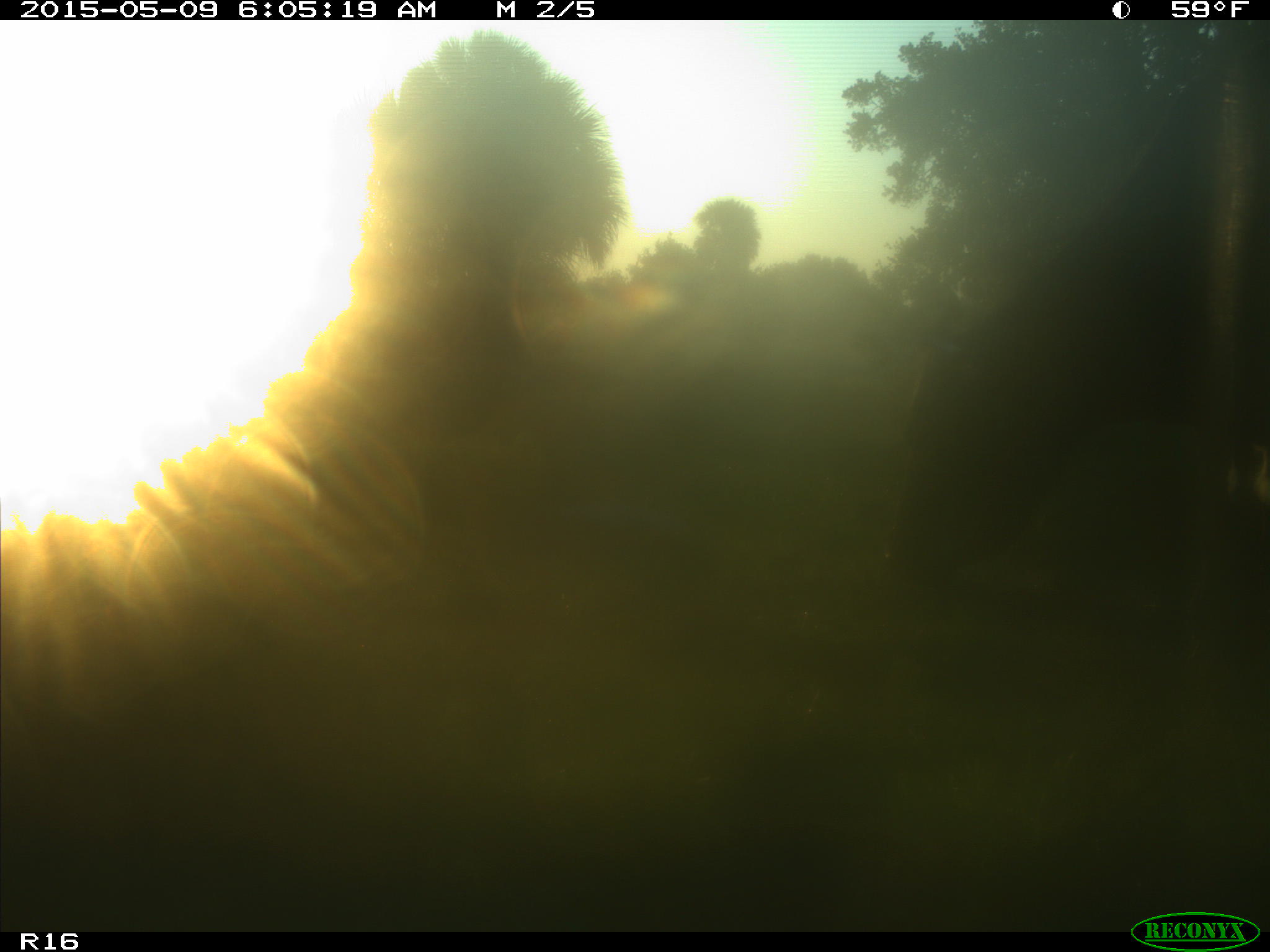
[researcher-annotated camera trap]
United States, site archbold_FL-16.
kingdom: Animalia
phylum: Chordata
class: Mammalia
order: Artiodactyla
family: Bovidae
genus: Bos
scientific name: Bos taurus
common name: domestic cow